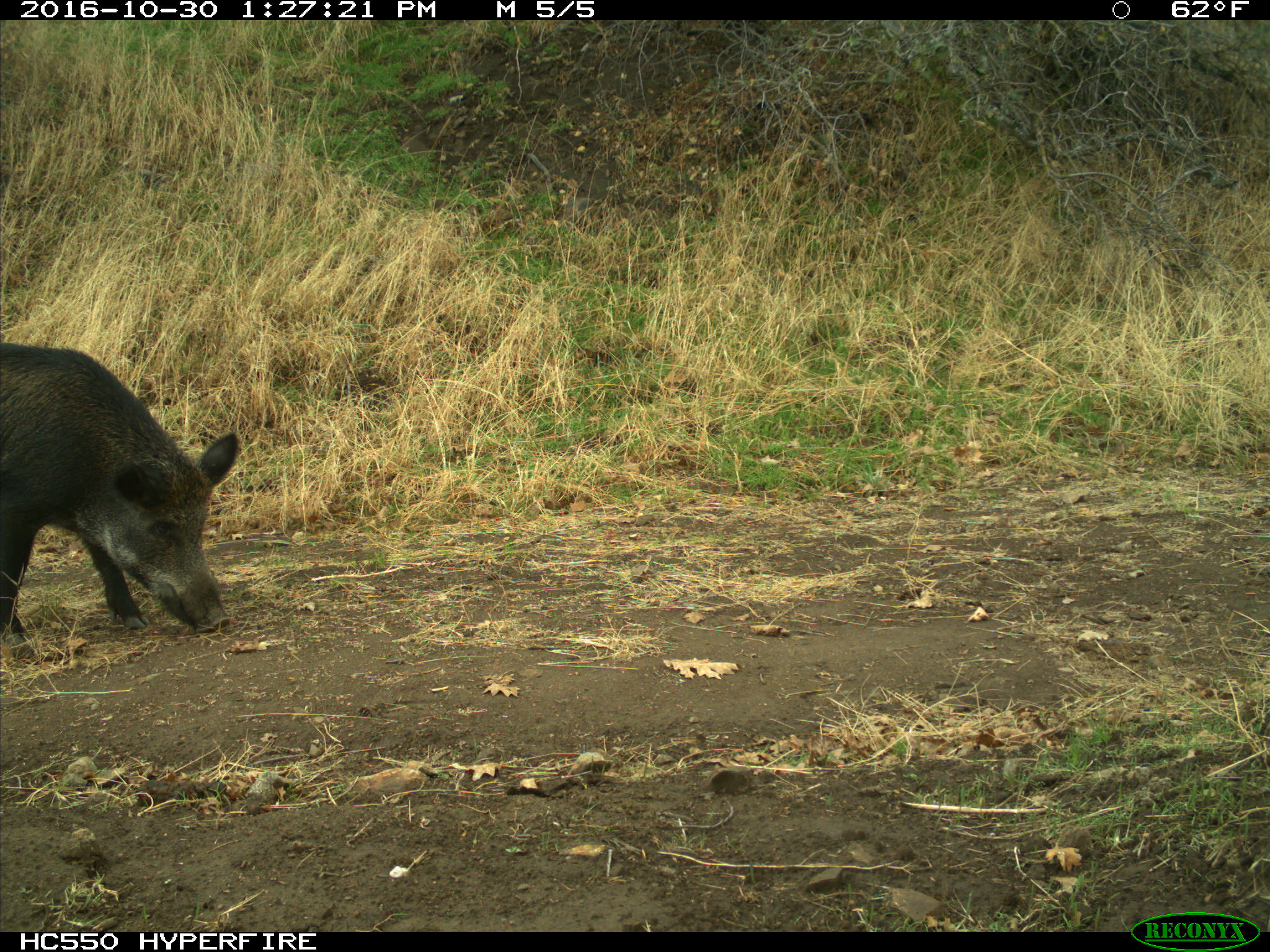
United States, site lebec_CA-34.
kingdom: Animalia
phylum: Chordata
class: Mammalia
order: Artiodactyla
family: Suidae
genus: Sus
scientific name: Sus scrofa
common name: wild boar